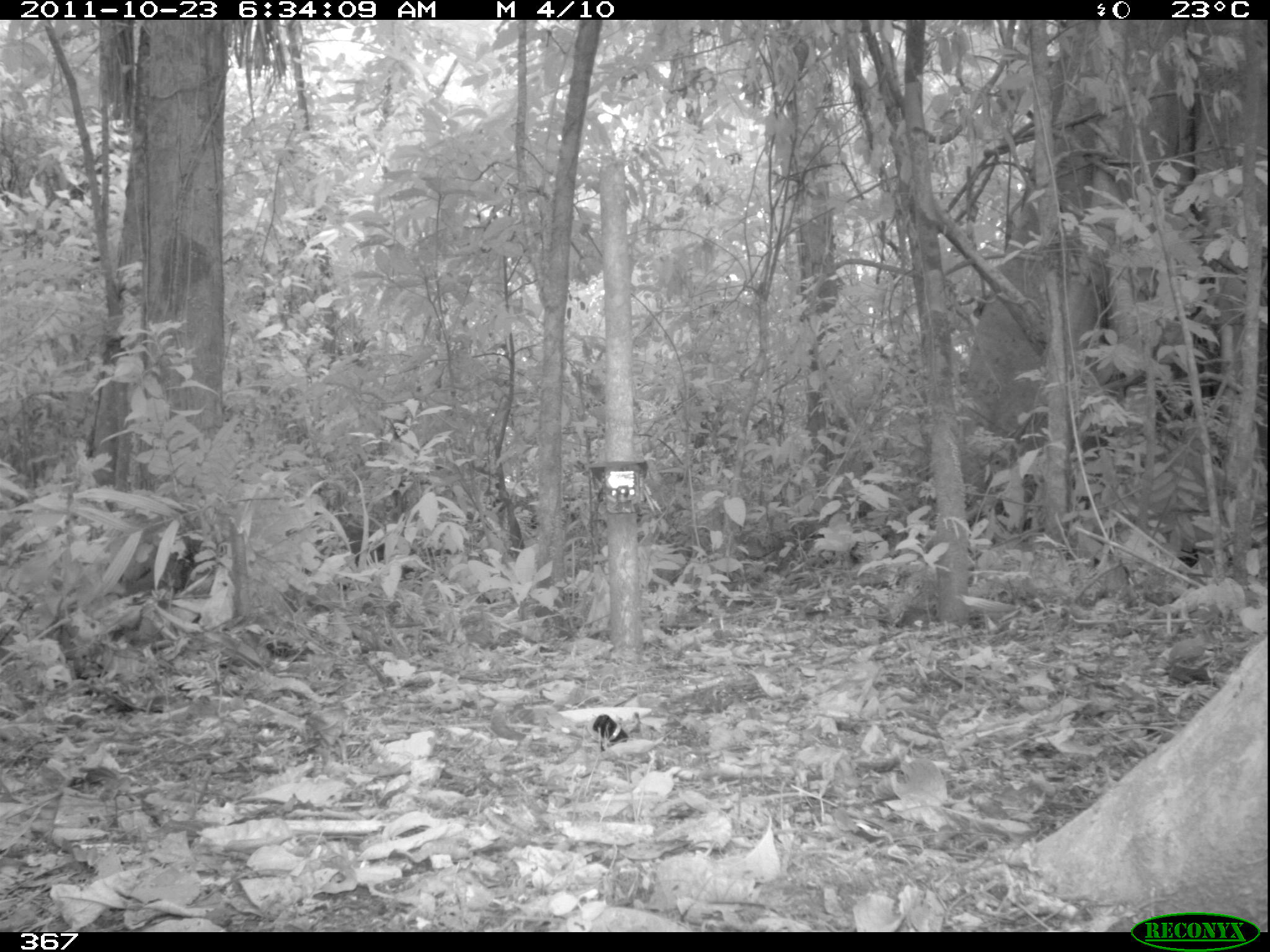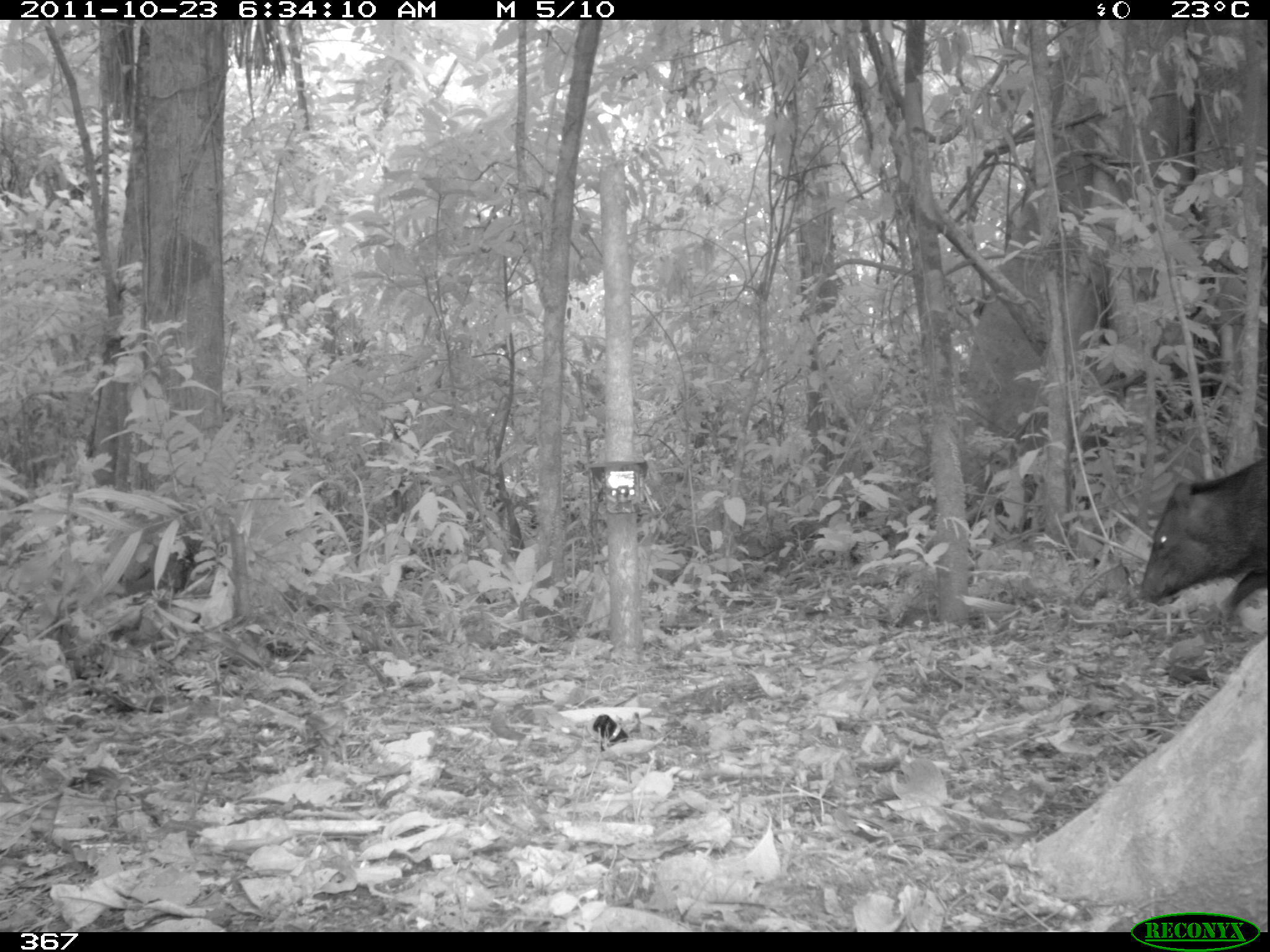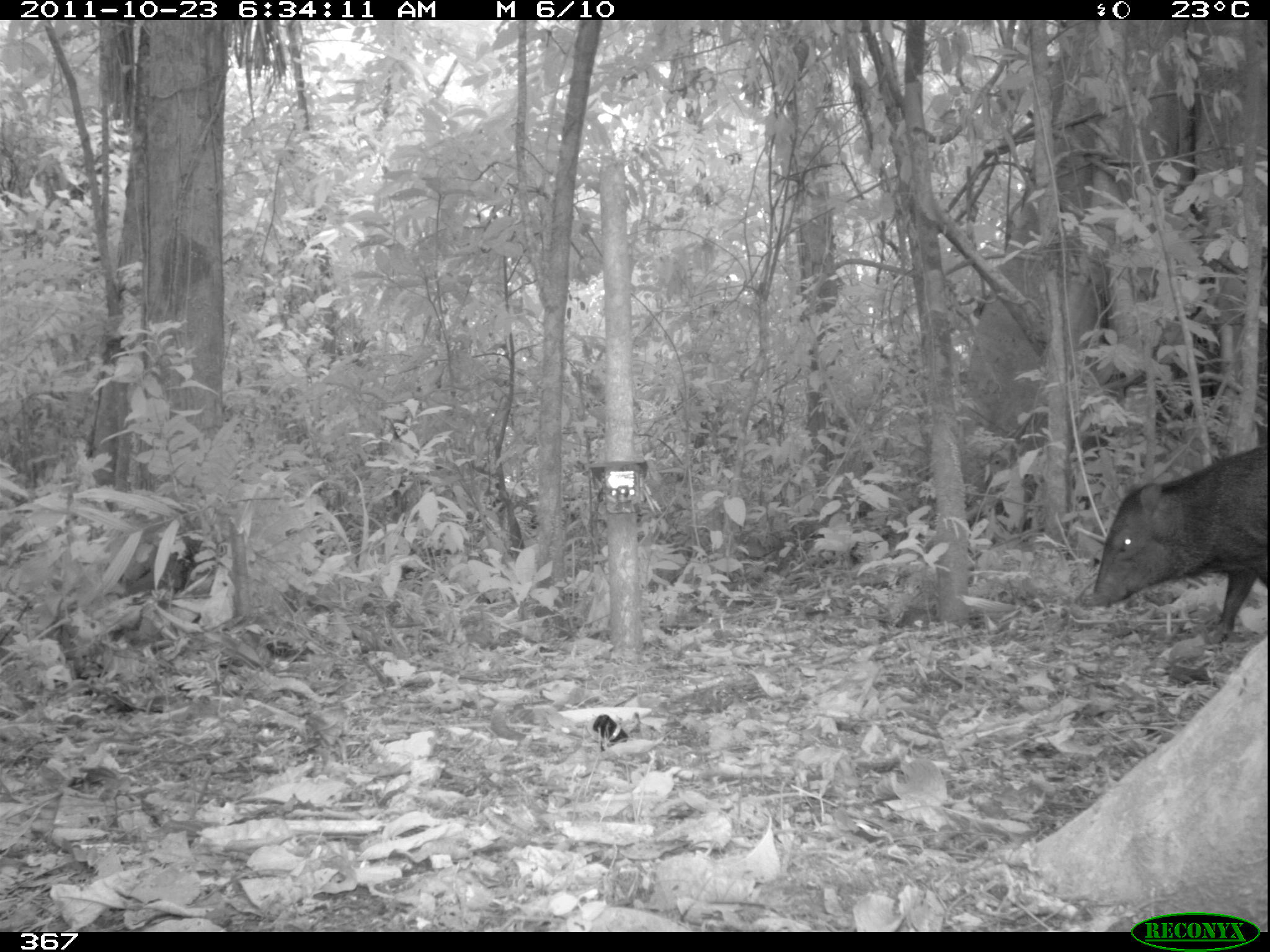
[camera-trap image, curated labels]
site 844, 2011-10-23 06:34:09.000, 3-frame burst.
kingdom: Animalia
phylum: Chordata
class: Mammalia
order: Artiodactyla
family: Tayassuidae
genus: Pecari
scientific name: Pecari tajacu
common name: collared peccary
Pecari tajacu (collared peccary).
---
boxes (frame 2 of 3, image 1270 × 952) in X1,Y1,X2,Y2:
pecari tajacu: 1138,459,1270,636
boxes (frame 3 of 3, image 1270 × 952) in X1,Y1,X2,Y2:
pecari tajacu: 1086,440,1270,639